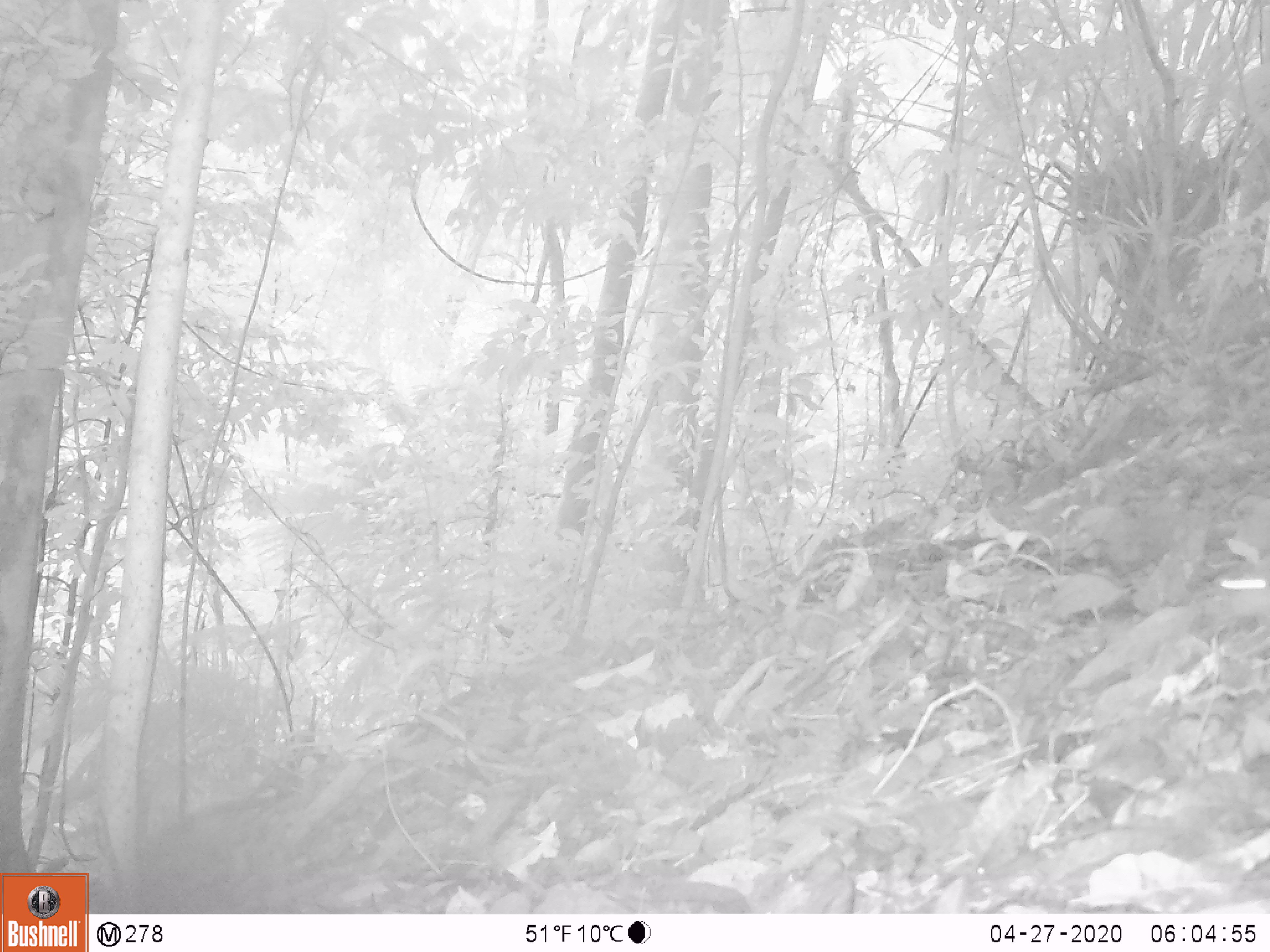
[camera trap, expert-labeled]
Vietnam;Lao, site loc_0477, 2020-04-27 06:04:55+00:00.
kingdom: Animalia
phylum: Chordata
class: Mammalia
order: Rodentia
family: Sciuridae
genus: Dremomys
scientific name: Dremomys rufigenis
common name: red-cheeked squirrel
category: red cheeked squirrel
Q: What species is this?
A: Red cheeked squirrel (red-cheeked squirrel) (Dremomys rufigenis).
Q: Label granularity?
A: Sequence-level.